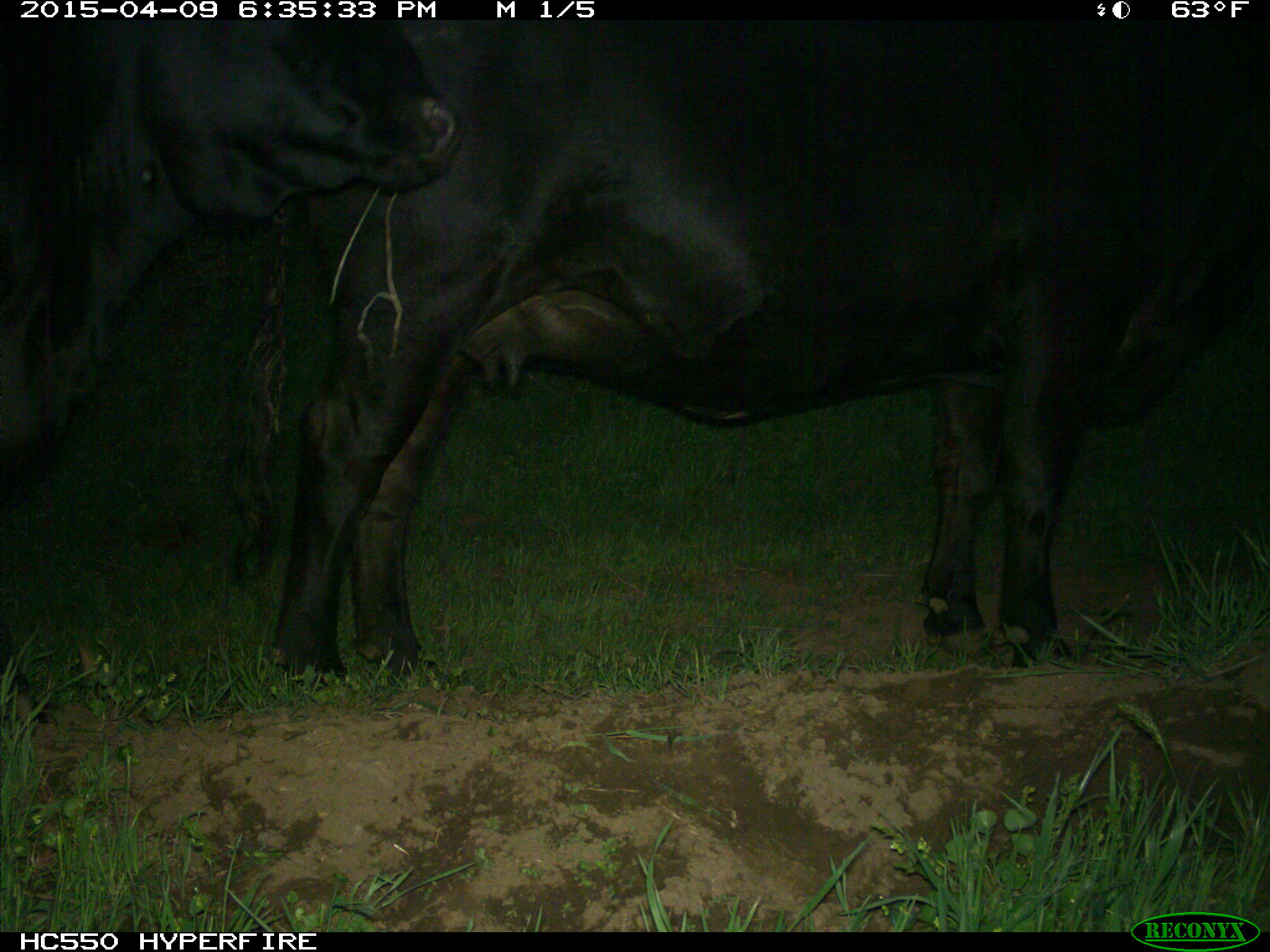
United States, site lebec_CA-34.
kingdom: Animalia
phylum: Chordata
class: Mammalia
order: Artiodactyla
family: Bovidae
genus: Bos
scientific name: Bos taurus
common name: domestic cow